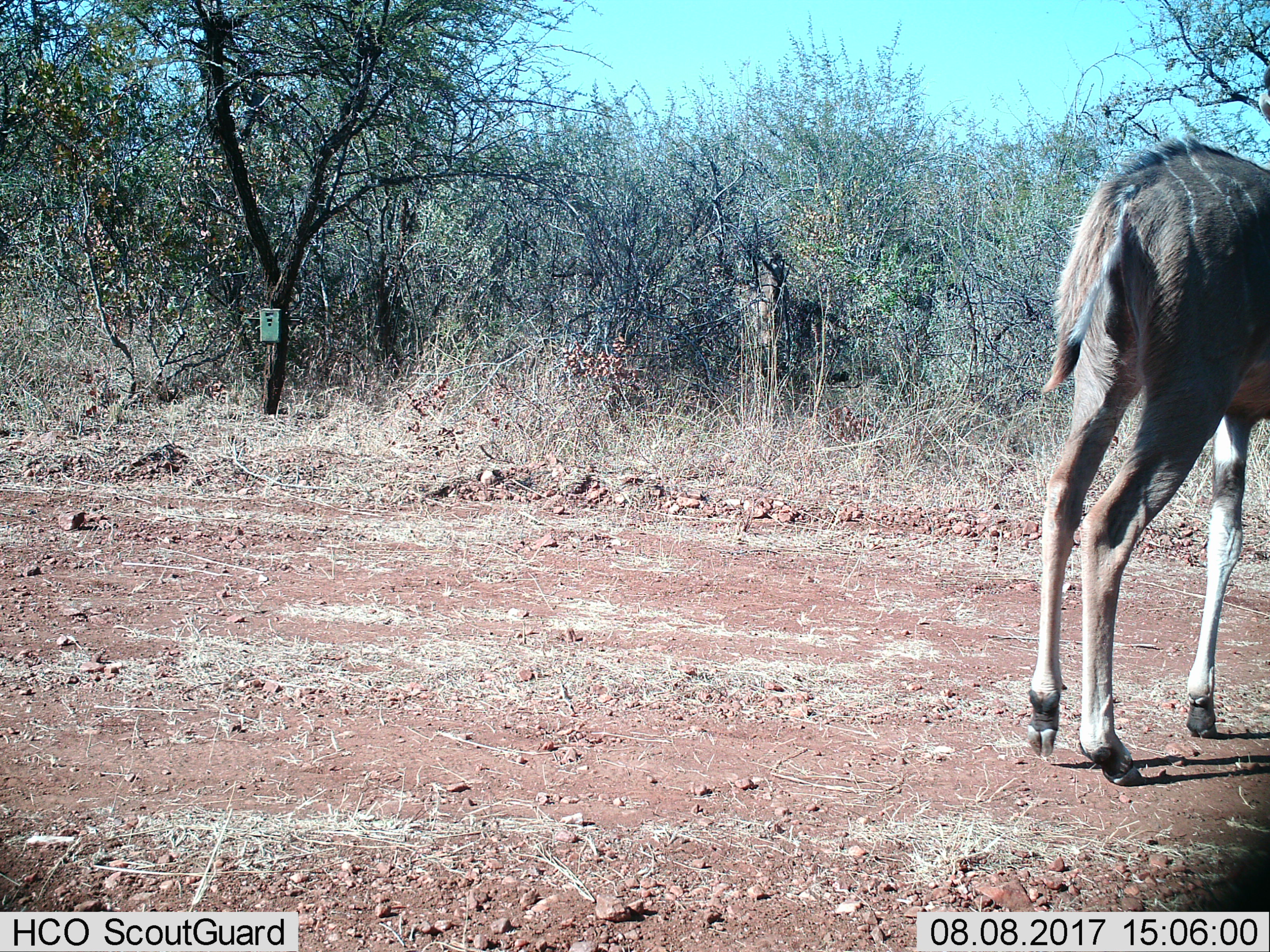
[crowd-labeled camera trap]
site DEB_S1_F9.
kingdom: Animalia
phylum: Chordata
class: Mammalia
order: Artiodactyla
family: Bovidae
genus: Tragelaphus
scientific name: Tragelaphus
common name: kudu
Kudu (Tragelaphus), count 1. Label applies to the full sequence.